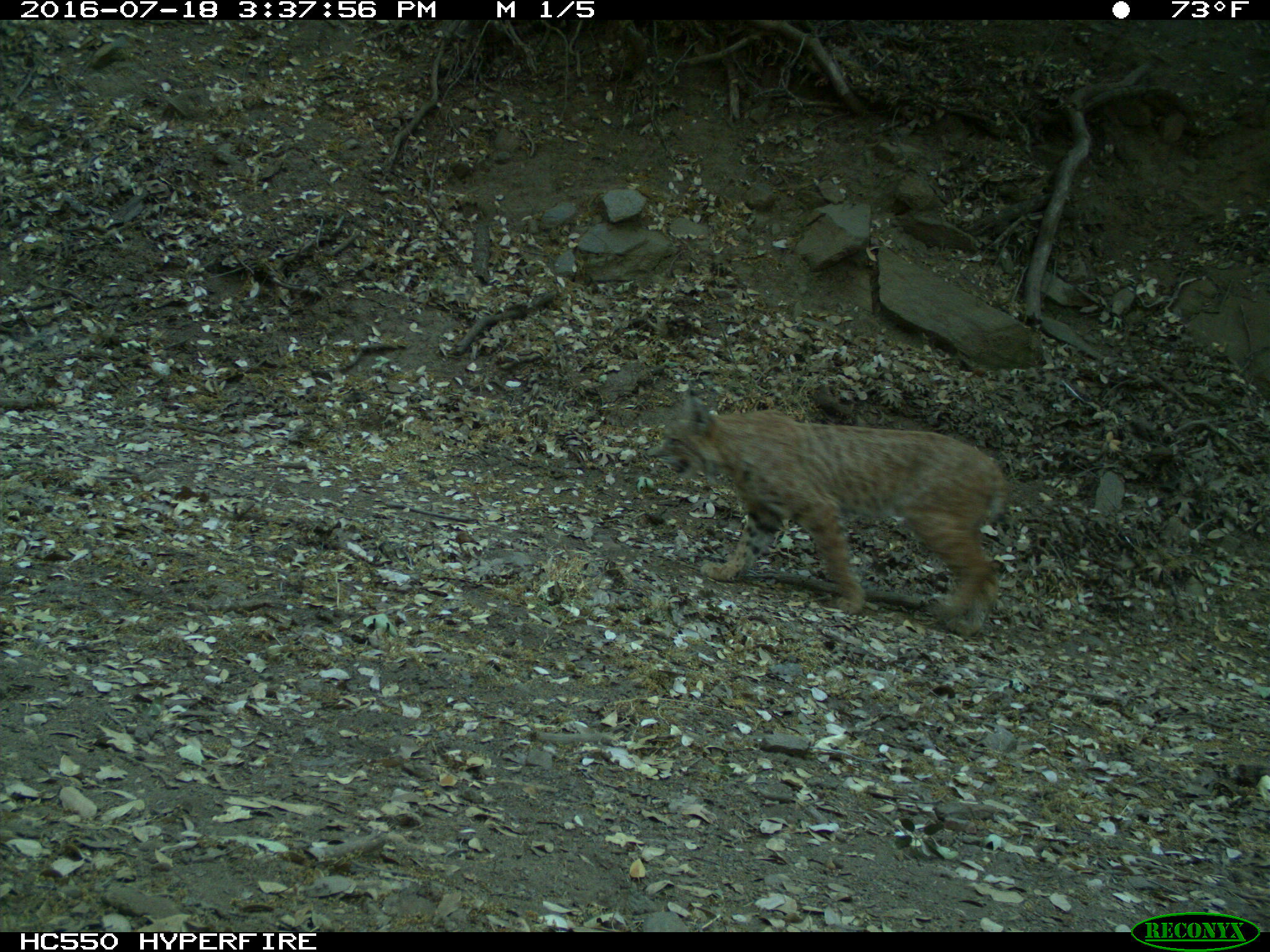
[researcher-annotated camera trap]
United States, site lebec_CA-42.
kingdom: Animalia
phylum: Chordata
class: Mammalia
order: Carnivora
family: Felidae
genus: Lynx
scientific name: Lynx rufus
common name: bobcat